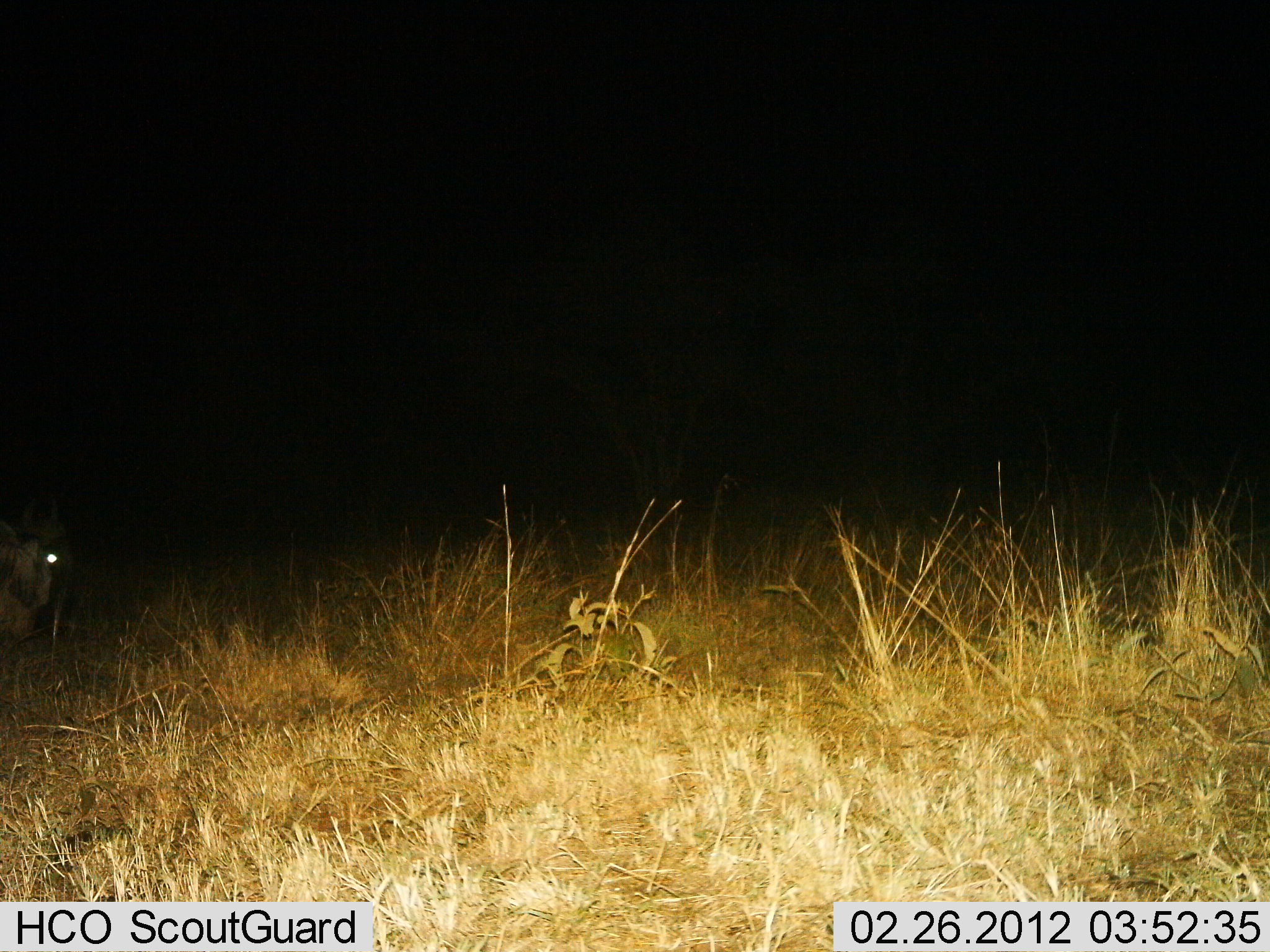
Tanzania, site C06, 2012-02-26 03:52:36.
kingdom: Animalia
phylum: Chordata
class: Mammalia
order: Artiodactyla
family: Bovidae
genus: Connochaetes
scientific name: Connochaetes taurinus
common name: blue wildebeest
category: wildebeest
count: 1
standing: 62%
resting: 0%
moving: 25%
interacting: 0%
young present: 0%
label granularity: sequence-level